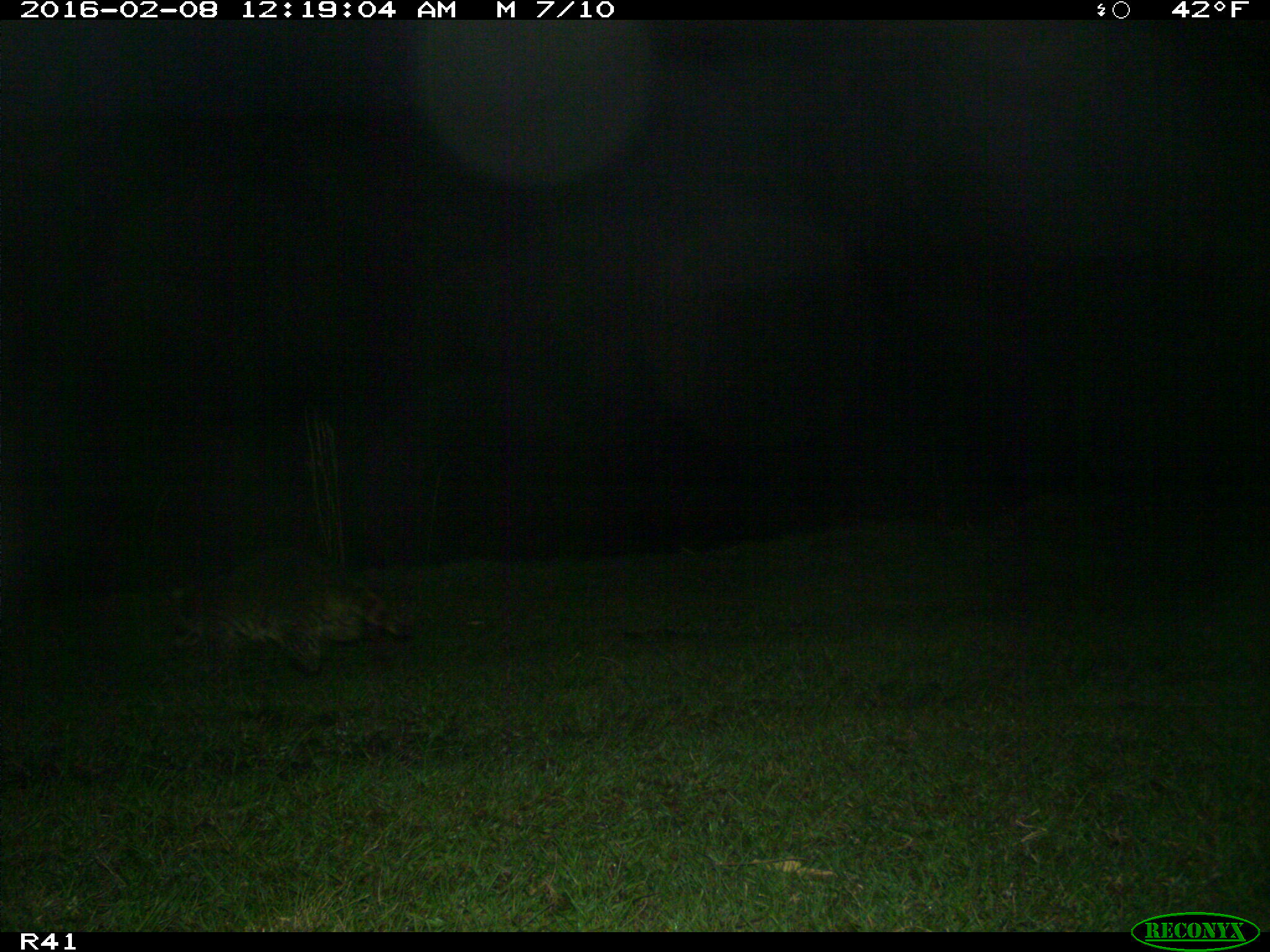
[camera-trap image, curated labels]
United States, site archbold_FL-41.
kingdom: Animalia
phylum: Chordata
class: Mammalia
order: Carnivora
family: Procyonidae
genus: Procyon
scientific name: Procyon lotor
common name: common raccoon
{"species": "Procyon lotor (common raccoon)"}